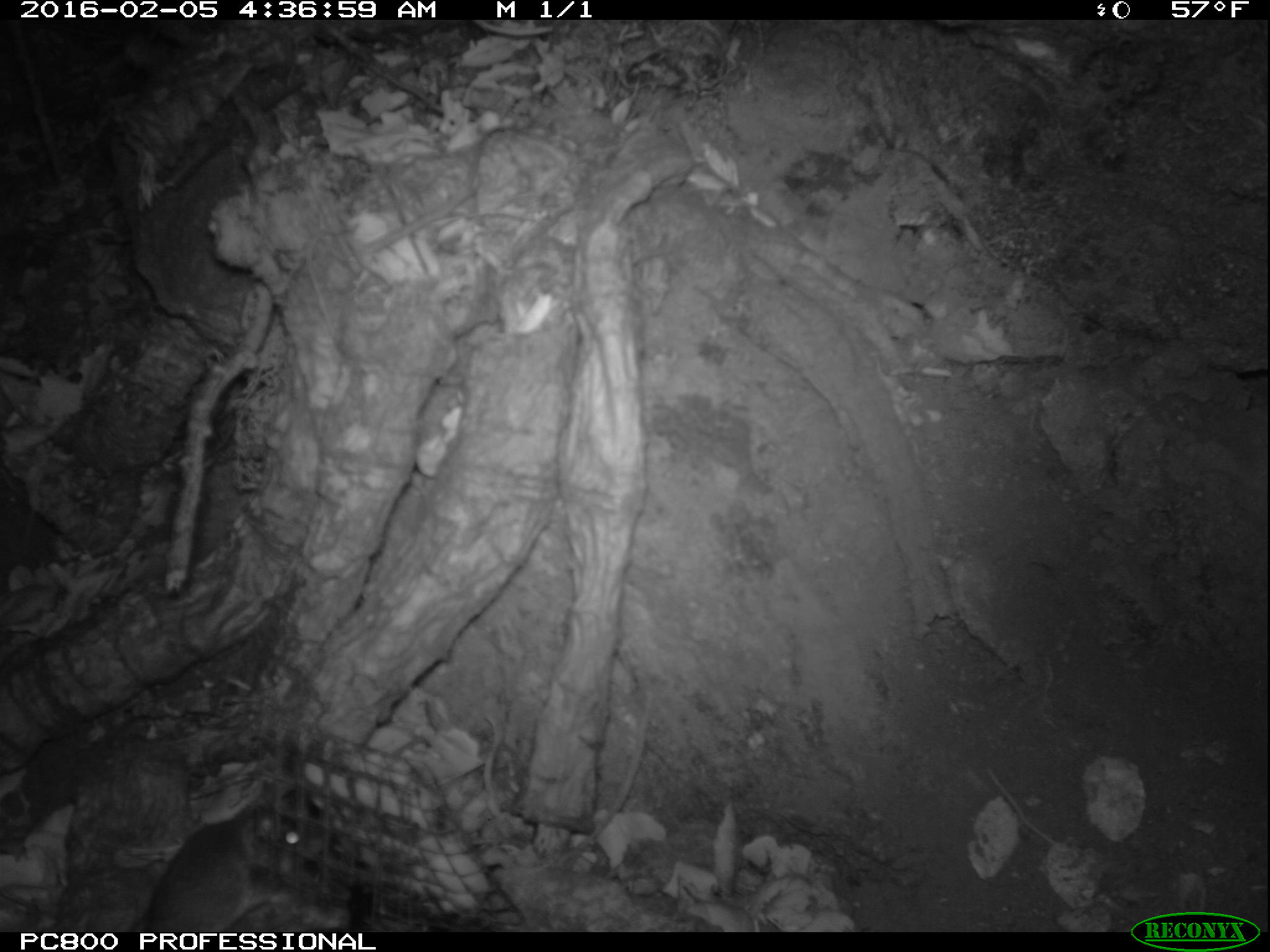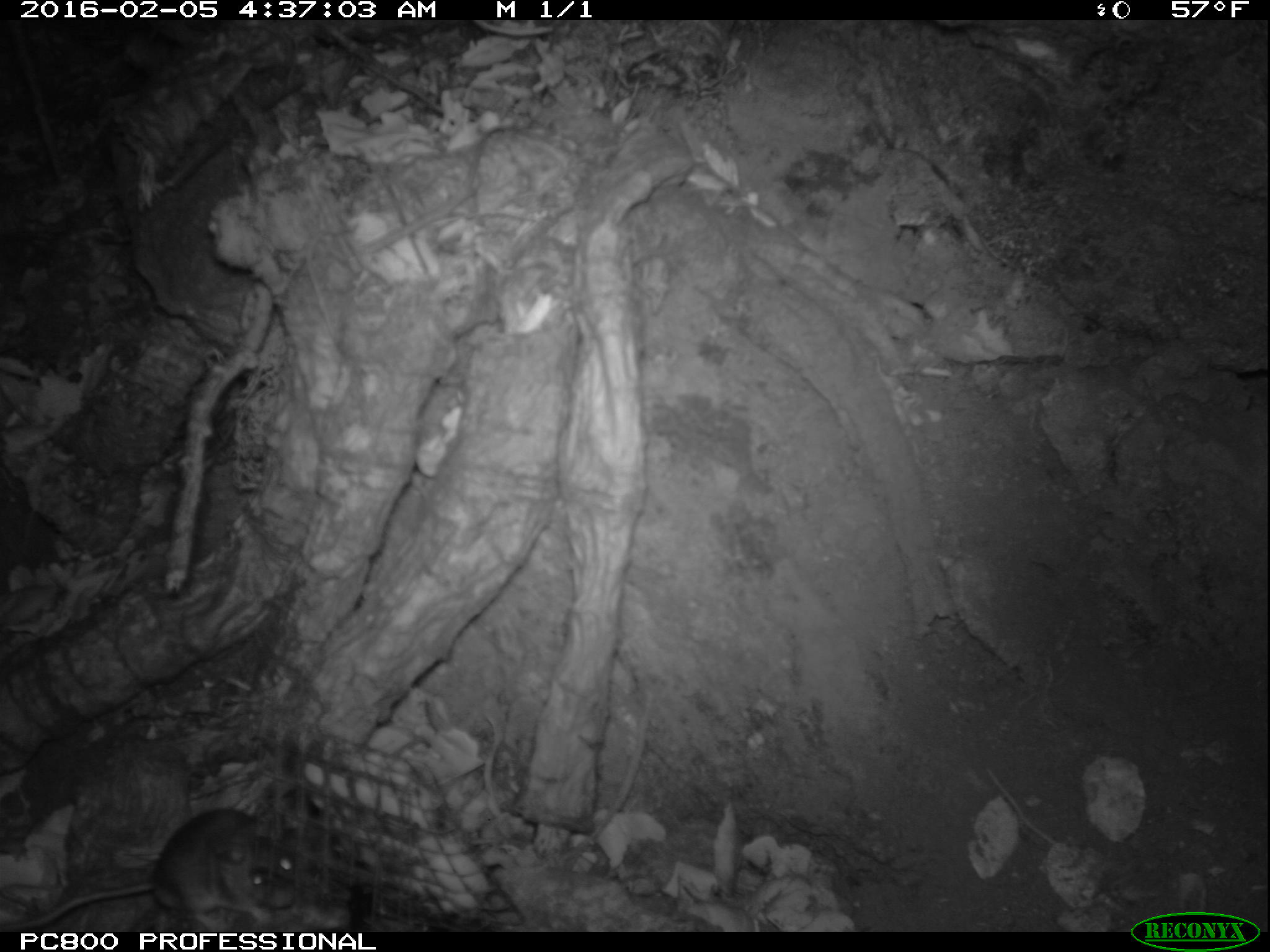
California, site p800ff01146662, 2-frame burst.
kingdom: Animalia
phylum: Chordata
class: Mammalia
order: Rodentia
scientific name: Rodentia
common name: rodent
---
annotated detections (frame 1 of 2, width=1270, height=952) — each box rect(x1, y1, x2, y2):
rodent: rect(130, 805, 298, 929)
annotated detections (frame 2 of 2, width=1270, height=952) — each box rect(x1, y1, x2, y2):
rodent: rect(0, 807, 276, 932)